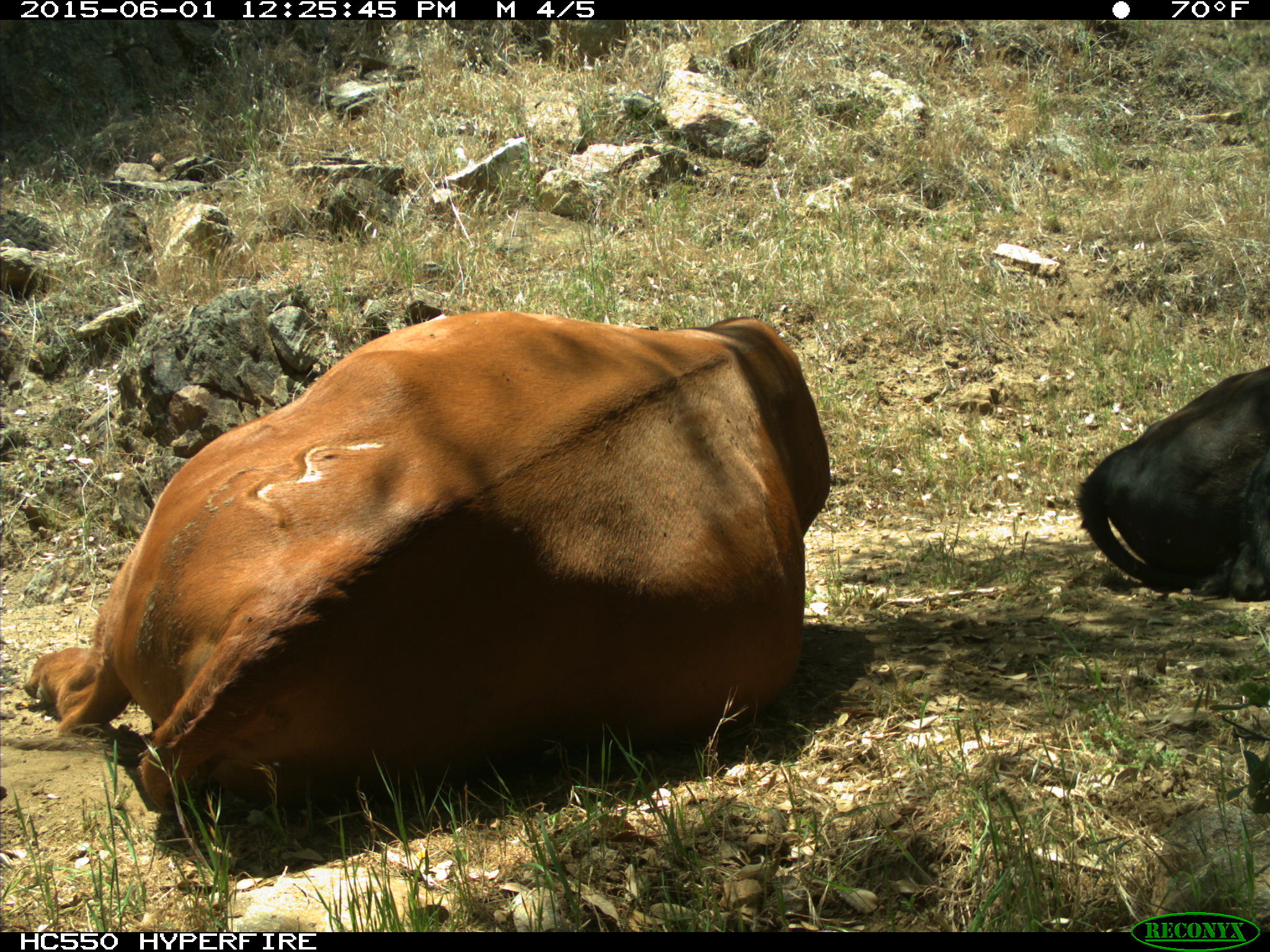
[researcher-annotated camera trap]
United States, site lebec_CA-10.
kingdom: Animalia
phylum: Chordata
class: Mammalia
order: Artiodactyla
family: Bovidae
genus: Bos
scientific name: Bos taurus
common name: domestic cow